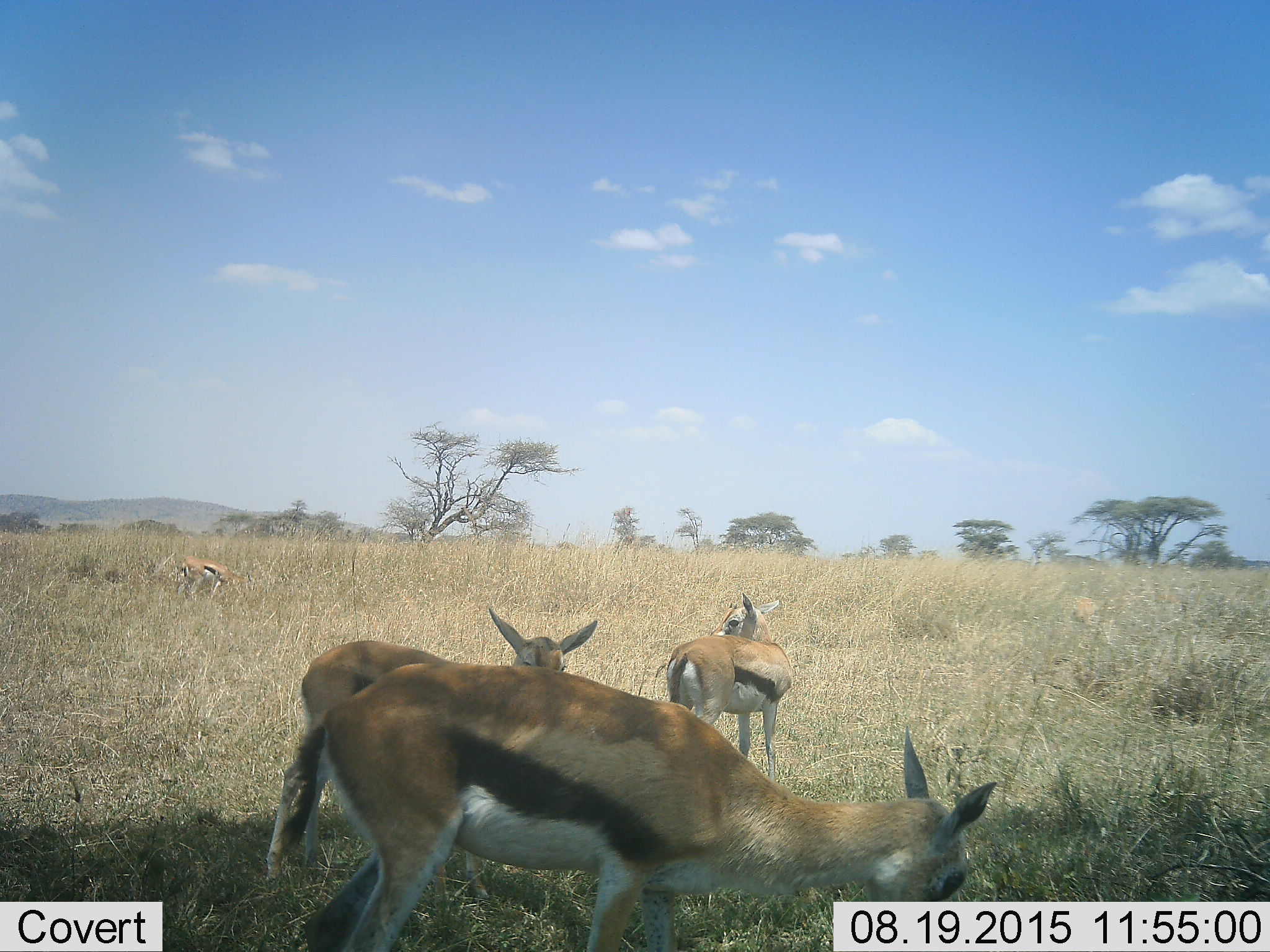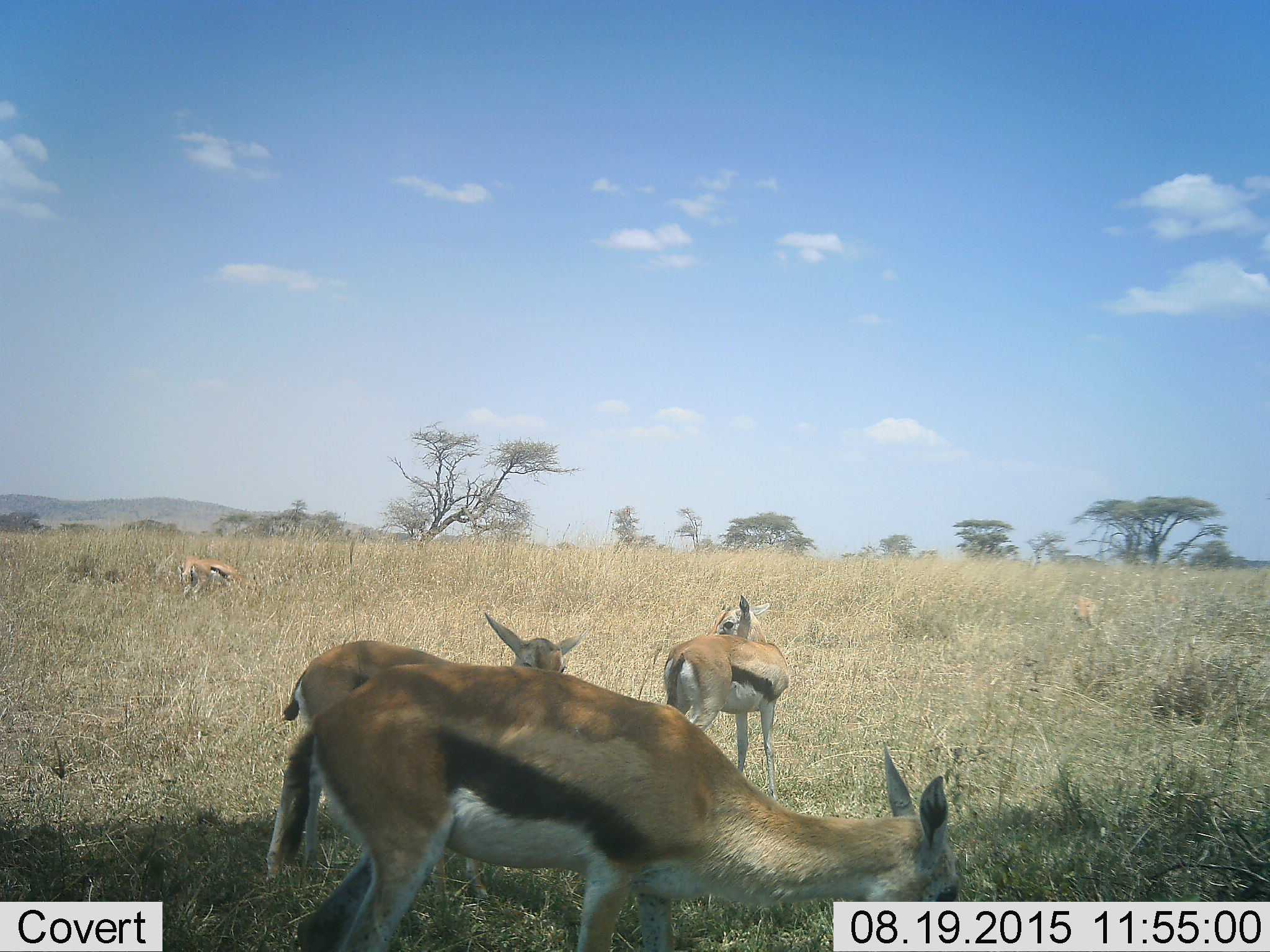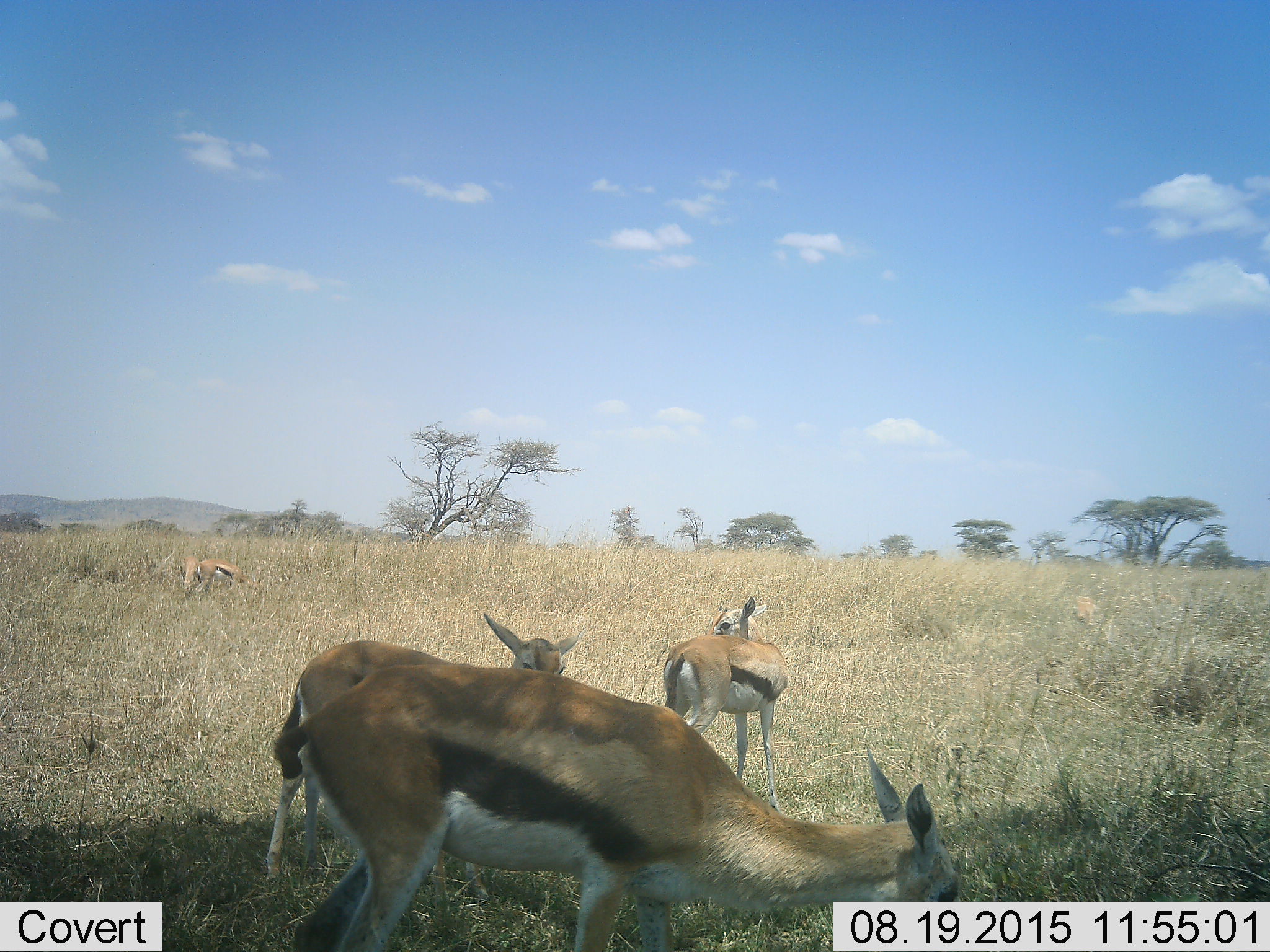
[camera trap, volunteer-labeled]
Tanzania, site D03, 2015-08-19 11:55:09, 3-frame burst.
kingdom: Animalia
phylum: Chordata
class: Mammalia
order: Artiodactyla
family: Bovidae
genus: Eudorcas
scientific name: Eudorcas thomsonii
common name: thomson's gazelle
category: gazellethomsons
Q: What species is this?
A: Gazellethomsons (thomson's gazelle) (Eudorcas thomsonii).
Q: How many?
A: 4.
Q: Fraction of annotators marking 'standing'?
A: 71%.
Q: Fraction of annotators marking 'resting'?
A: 12%.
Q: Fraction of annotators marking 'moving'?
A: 6%.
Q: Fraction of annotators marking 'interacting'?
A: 6%.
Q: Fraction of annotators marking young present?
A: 41%.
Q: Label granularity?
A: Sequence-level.